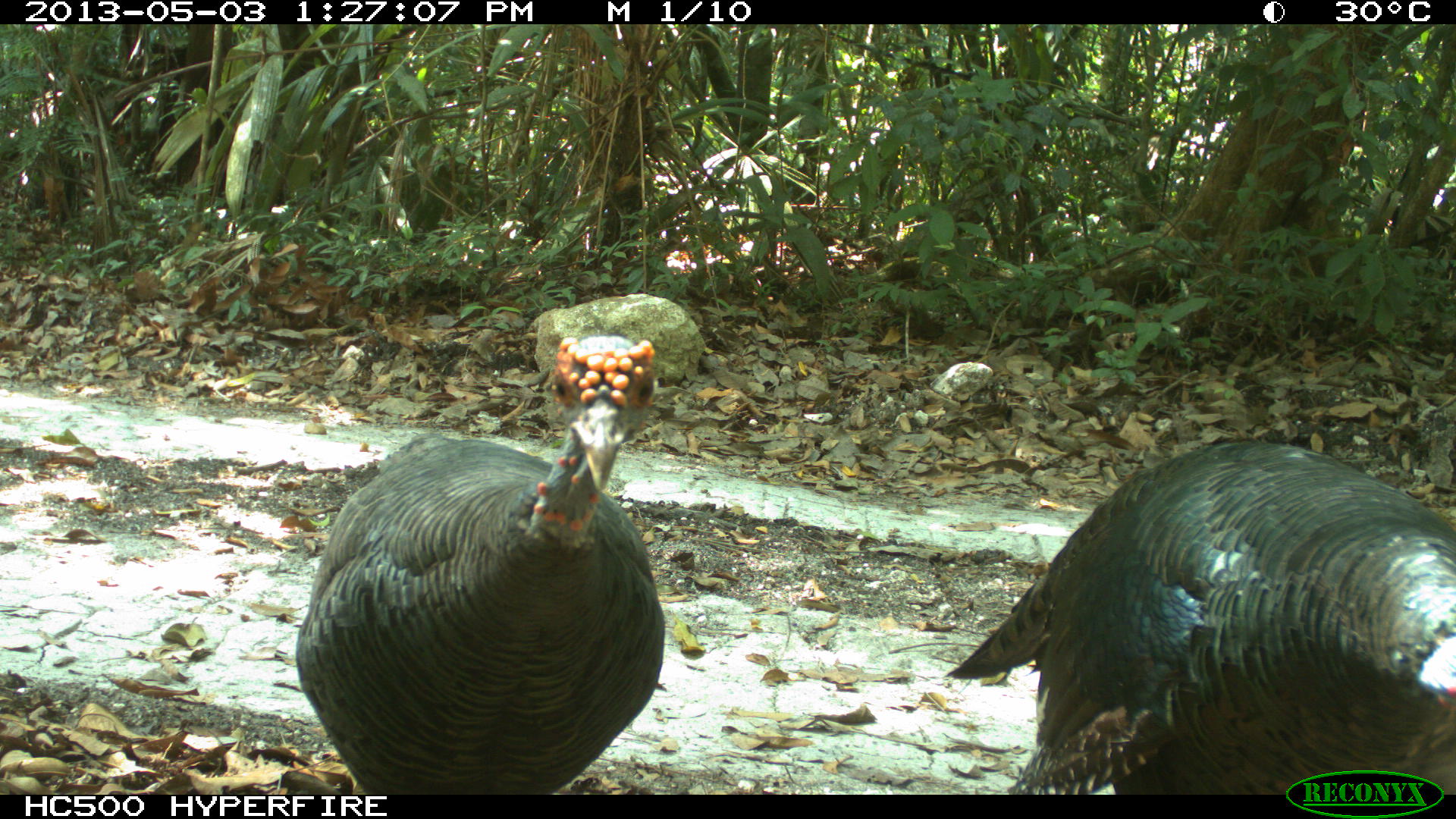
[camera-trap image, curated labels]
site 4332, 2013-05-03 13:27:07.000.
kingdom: Animalia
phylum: Chordata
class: Aves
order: Galliformes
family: Phasianidae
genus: Meleagris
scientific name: Meleagris ocellata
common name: ocellated turkey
Meleagris ocellata (ocellated turkey), count 2.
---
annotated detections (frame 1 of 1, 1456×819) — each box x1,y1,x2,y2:
meleagris ocellata: 947,441,1456,794; 296,335,665,793